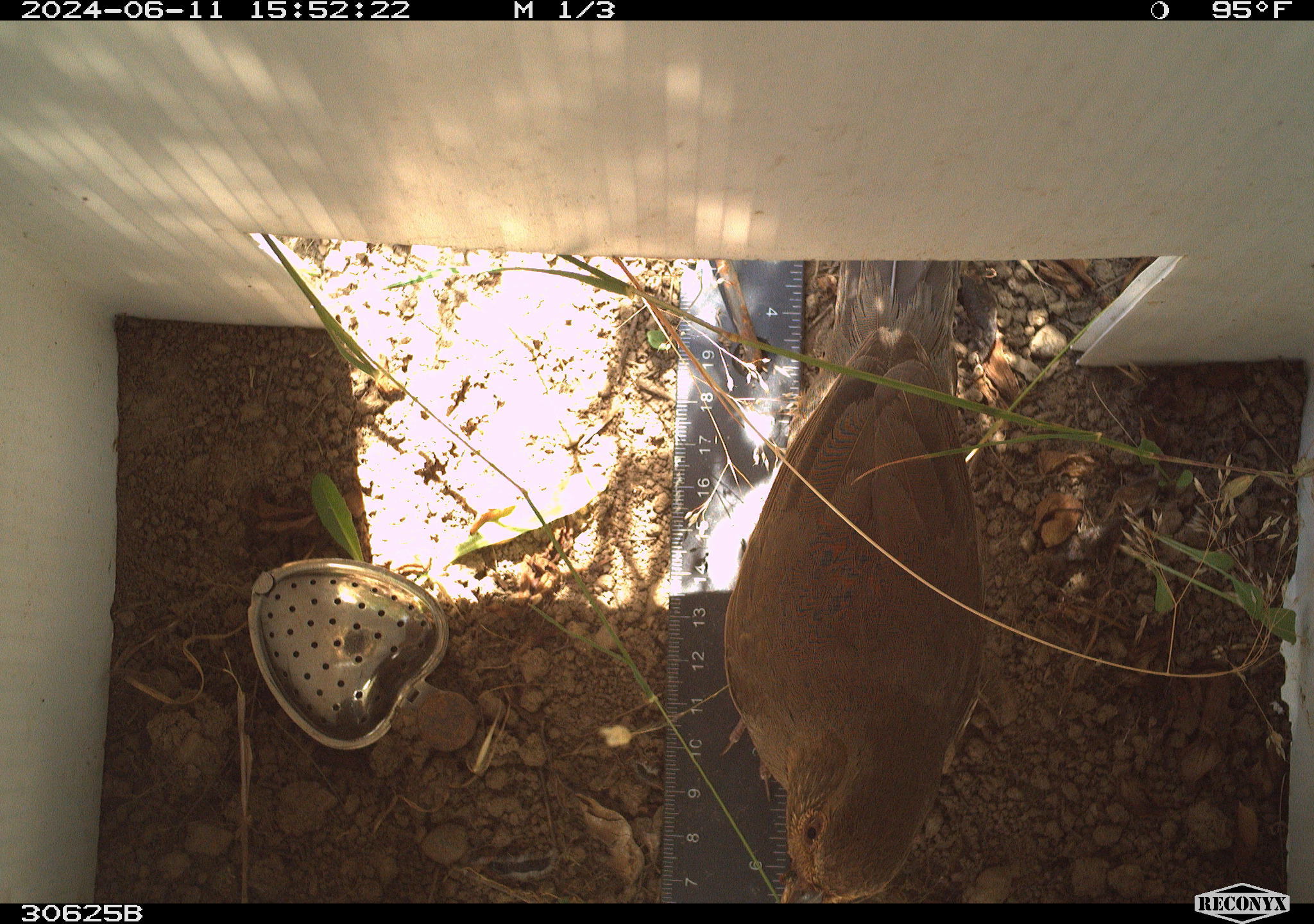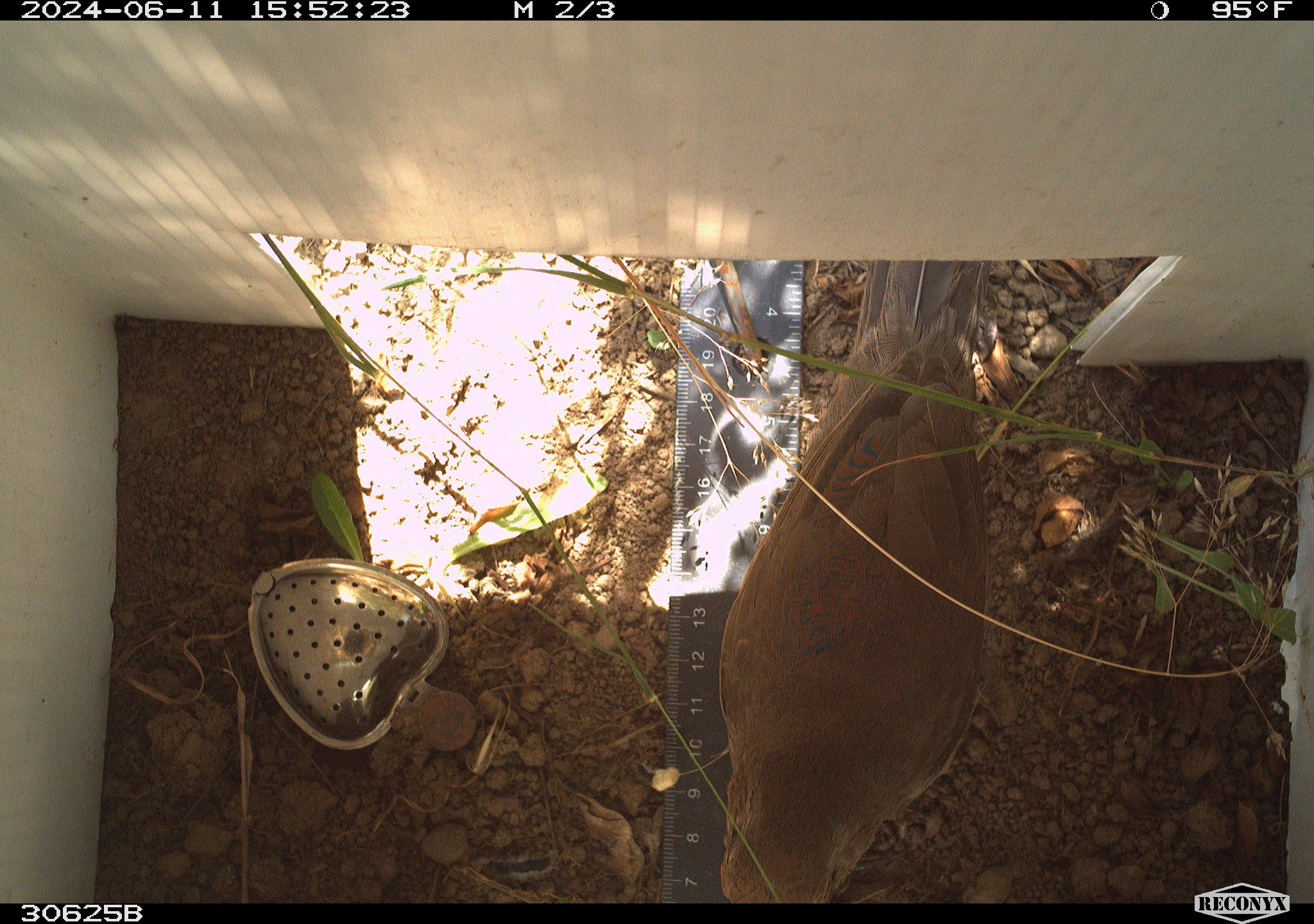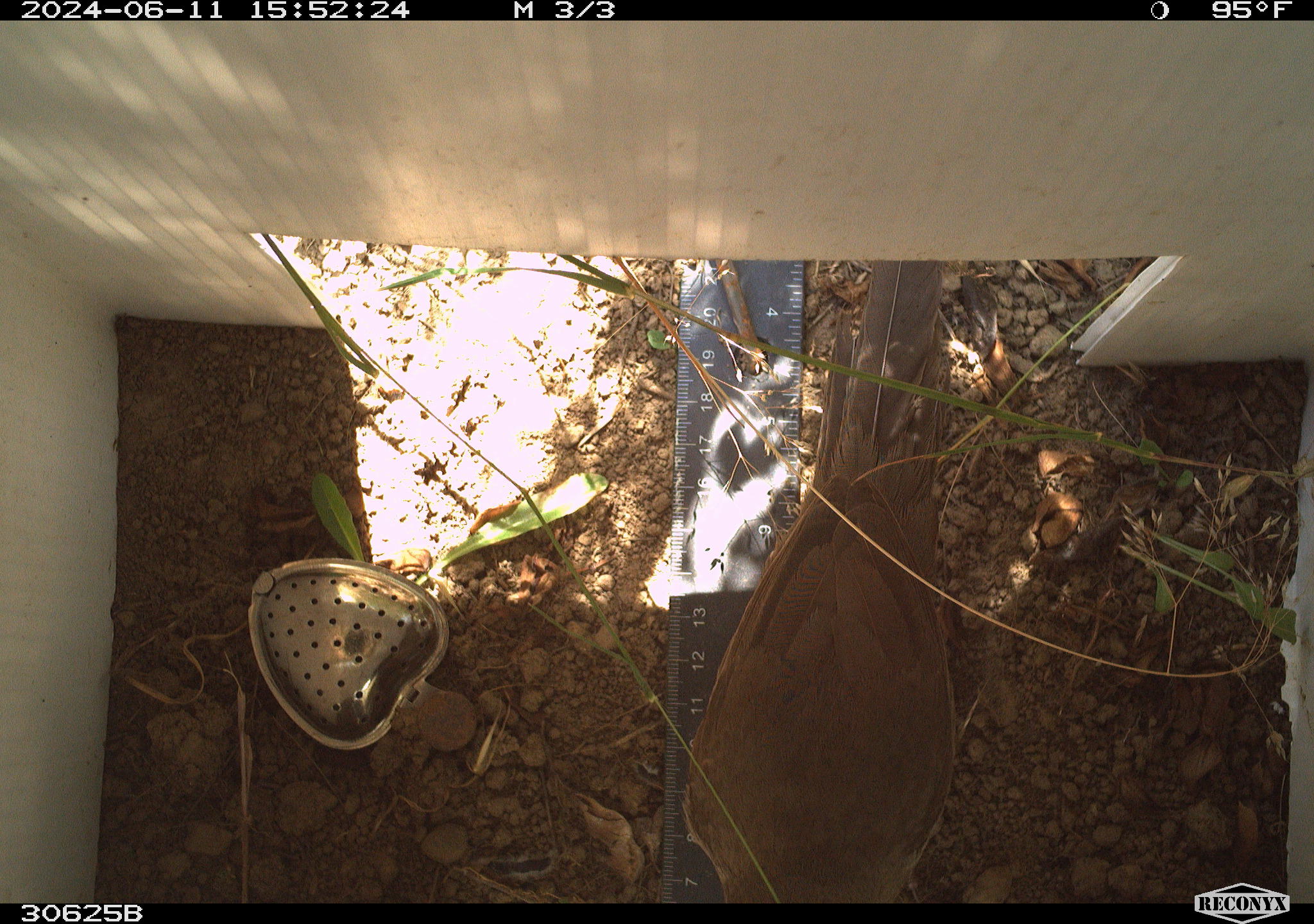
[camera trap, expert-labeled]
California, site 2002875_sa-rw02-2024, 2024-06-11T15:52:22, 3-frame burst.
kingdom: Animalia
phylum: Chordata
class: Aves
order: Passeriformes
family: Passerellidae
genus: Melozone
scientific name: Melozone crissalis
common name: california towhee